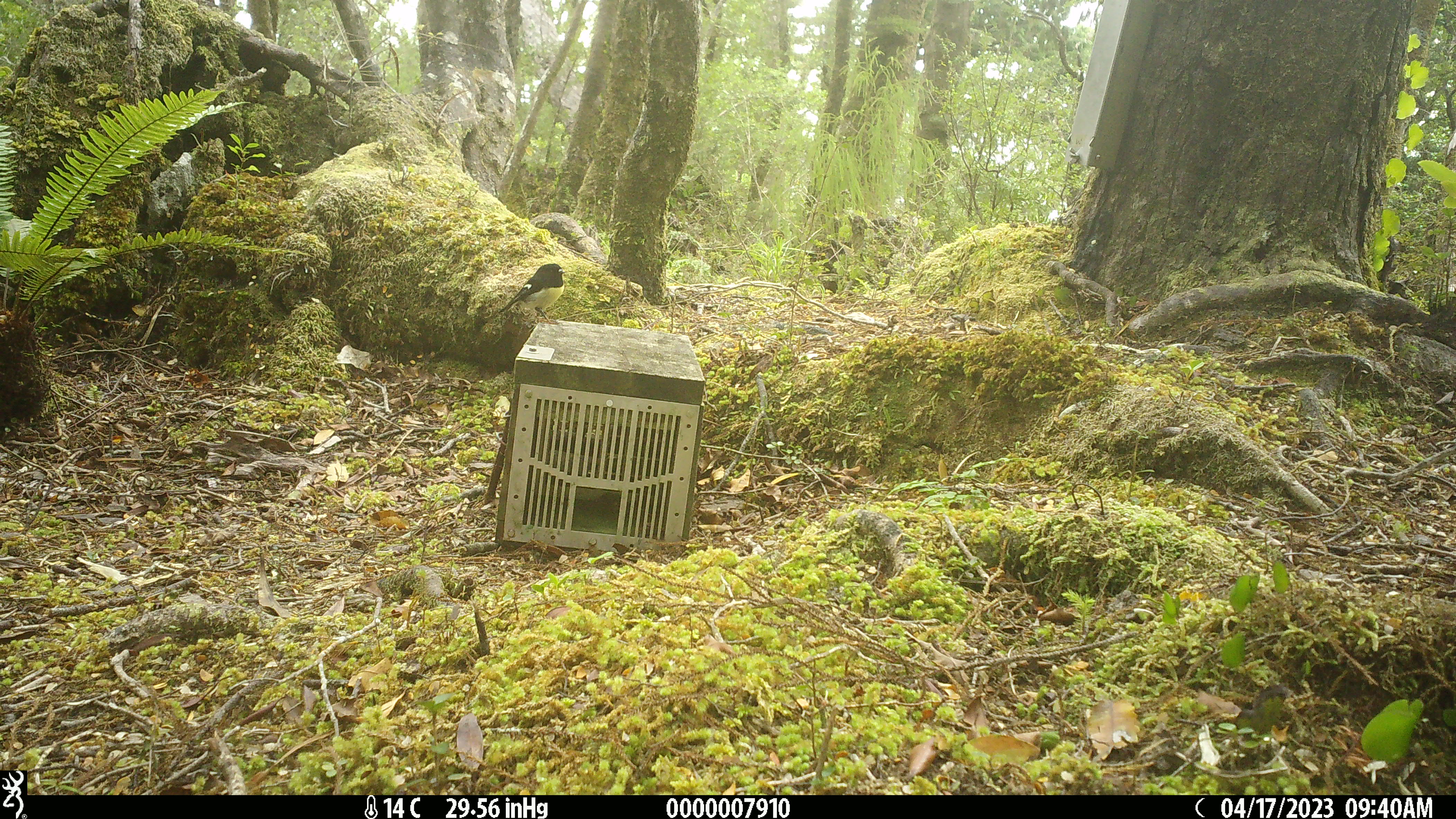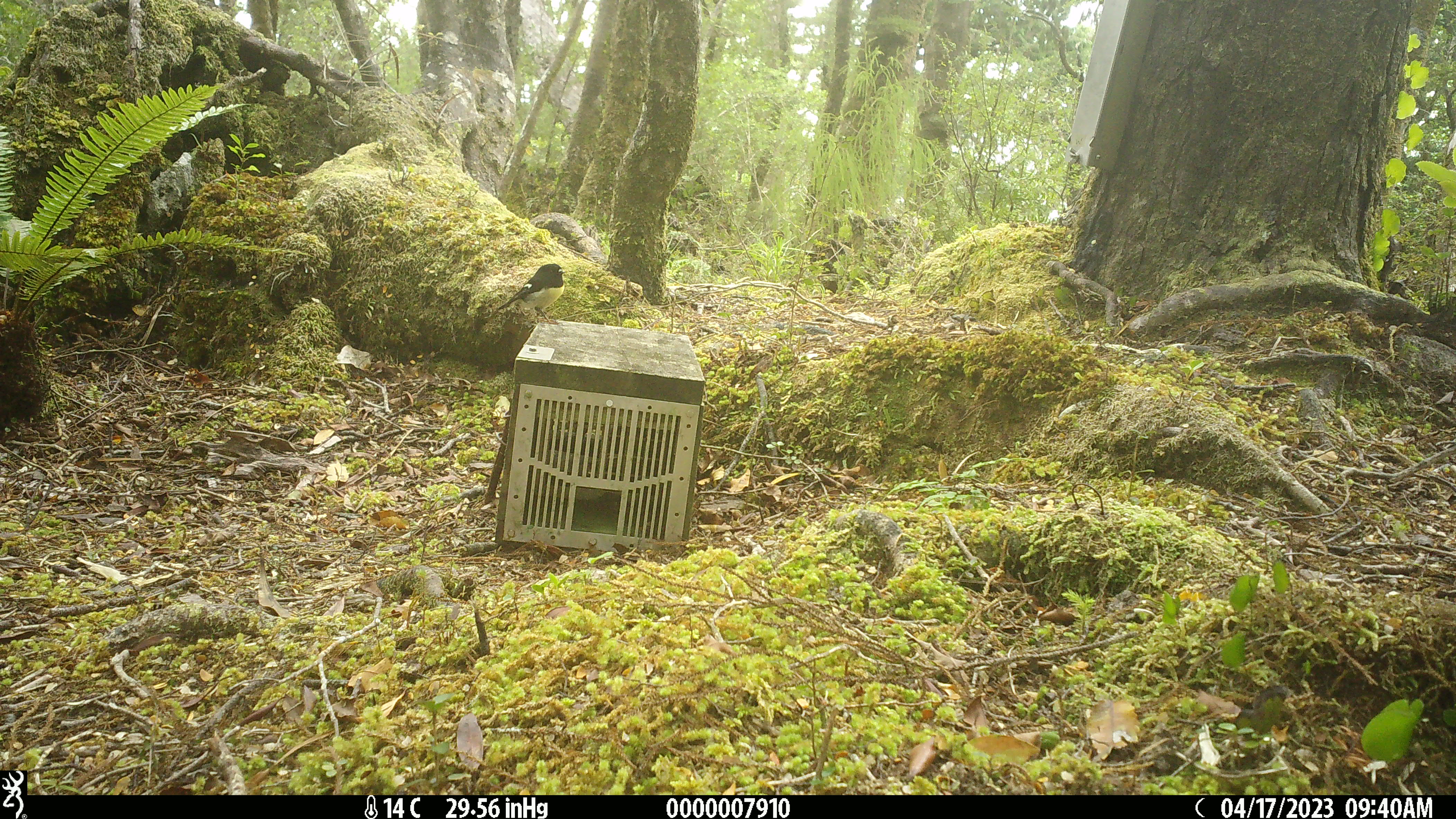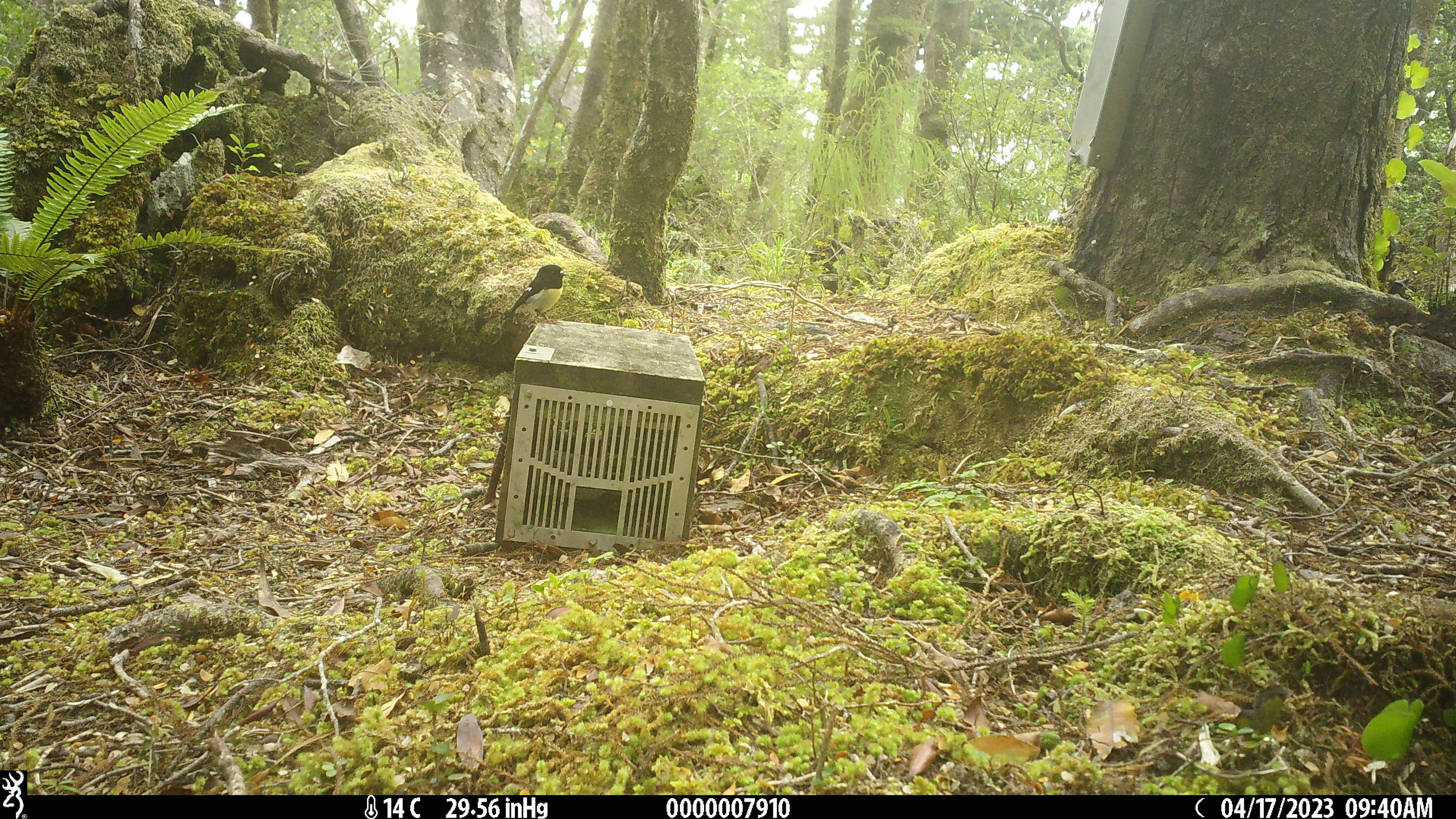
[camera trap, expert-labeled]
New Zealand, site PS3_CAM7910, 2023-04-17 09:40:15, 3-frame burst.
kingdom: Animalia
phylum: Chordata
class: Aves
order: Passeriformes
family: Petroicidae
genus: Petroica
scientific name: Petroica macrocephala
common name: tomtit